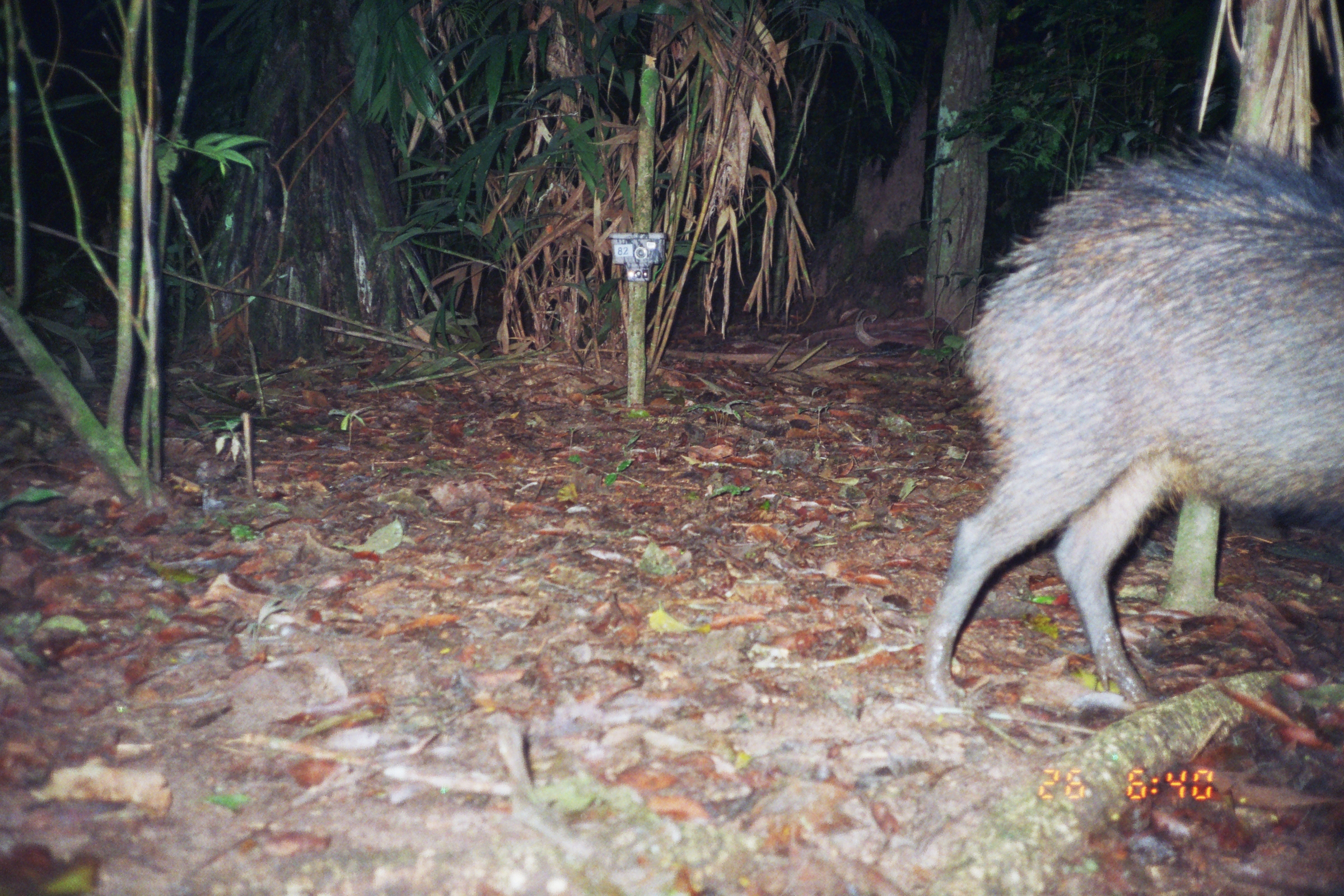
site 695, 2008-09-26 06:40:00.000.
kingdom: Animalia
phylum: Chordata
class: Mammalia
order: Artiodactyla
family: Tayassuidae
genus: Tayassu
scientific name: Tayassu pecari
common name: white-lipped peccary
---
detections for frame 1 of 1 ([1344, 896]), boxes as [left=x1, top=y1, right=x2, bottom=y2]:
tayassu pecari: [left=919, top=129, right=1344, bottom=707]